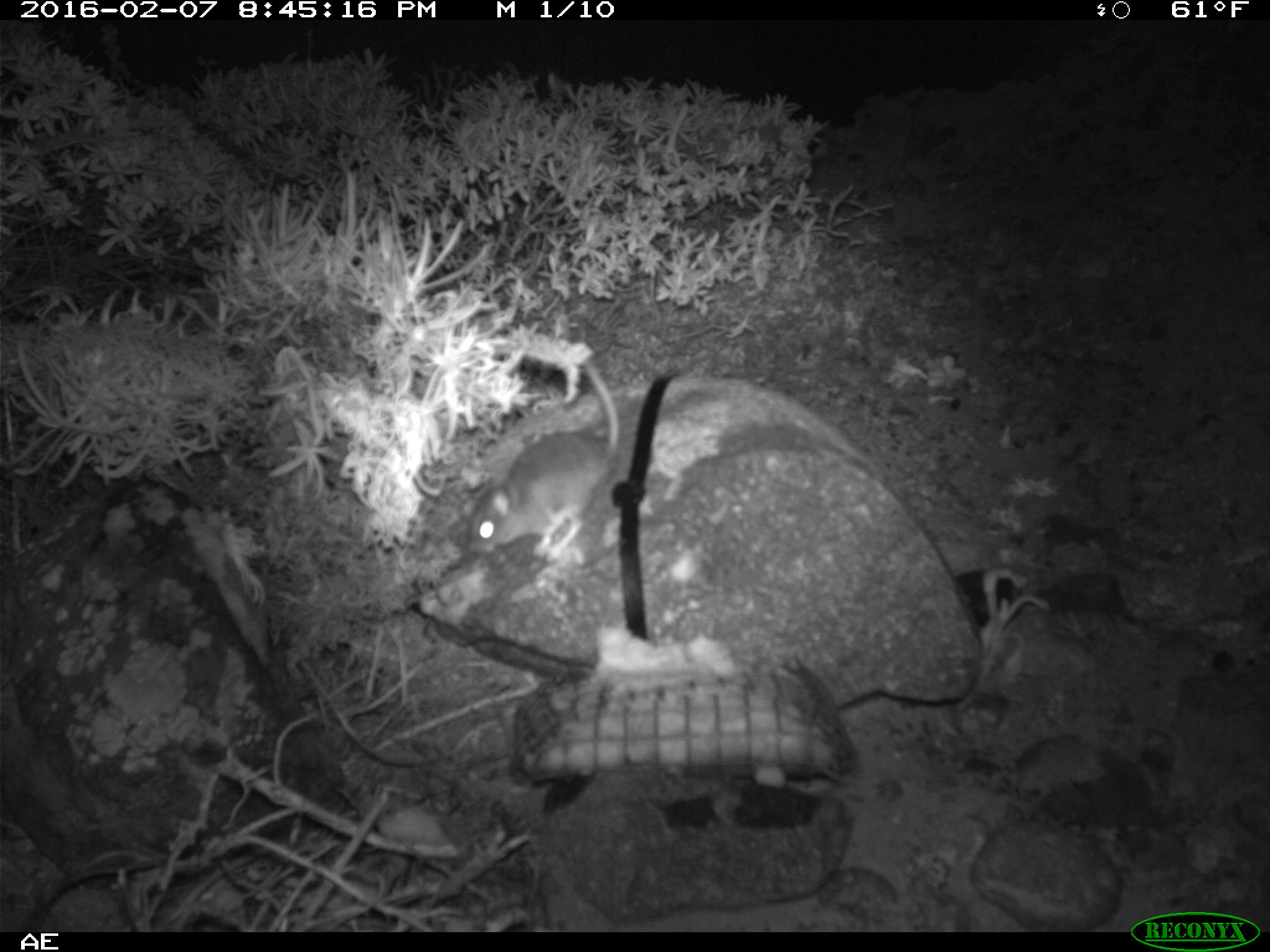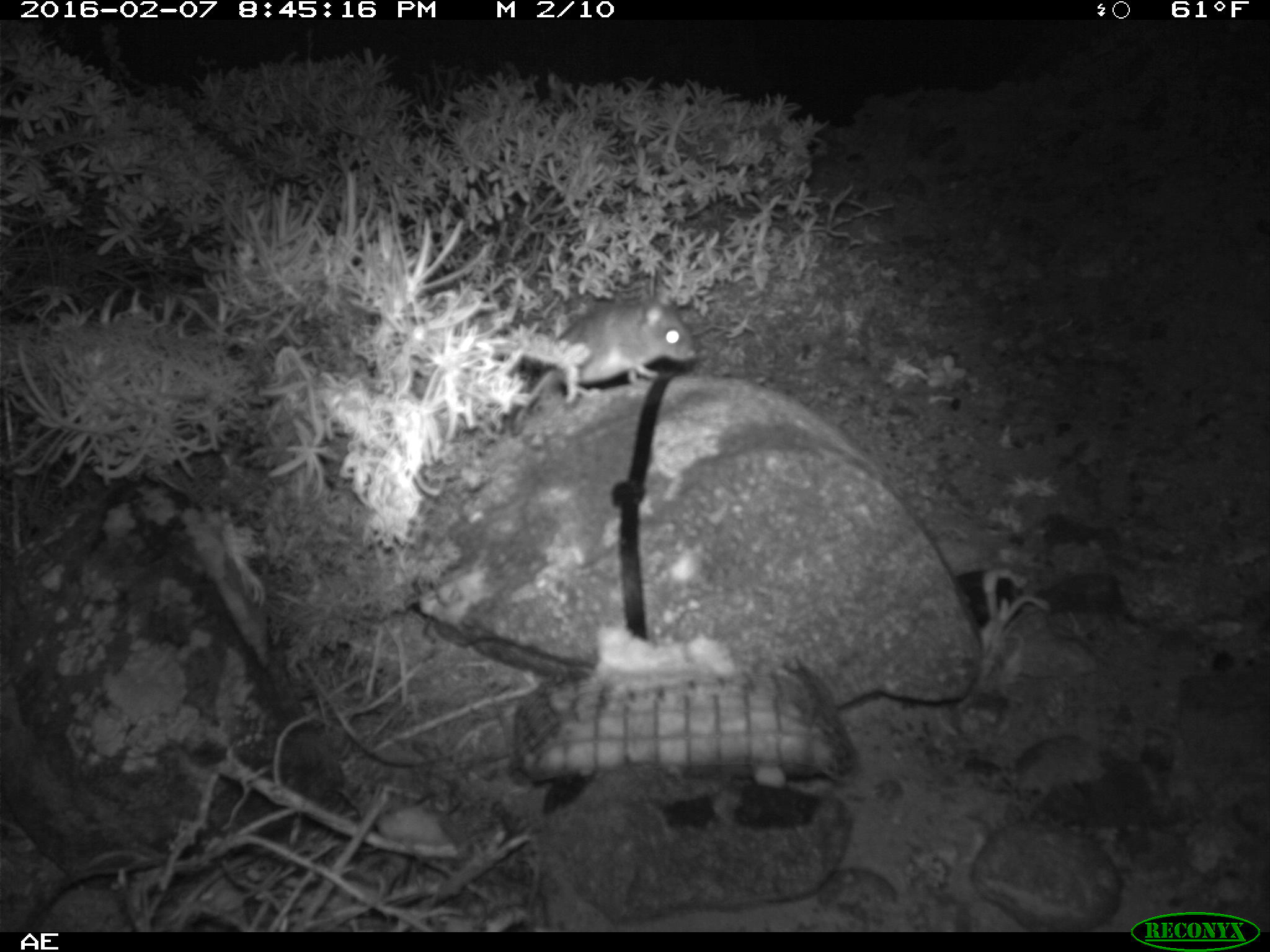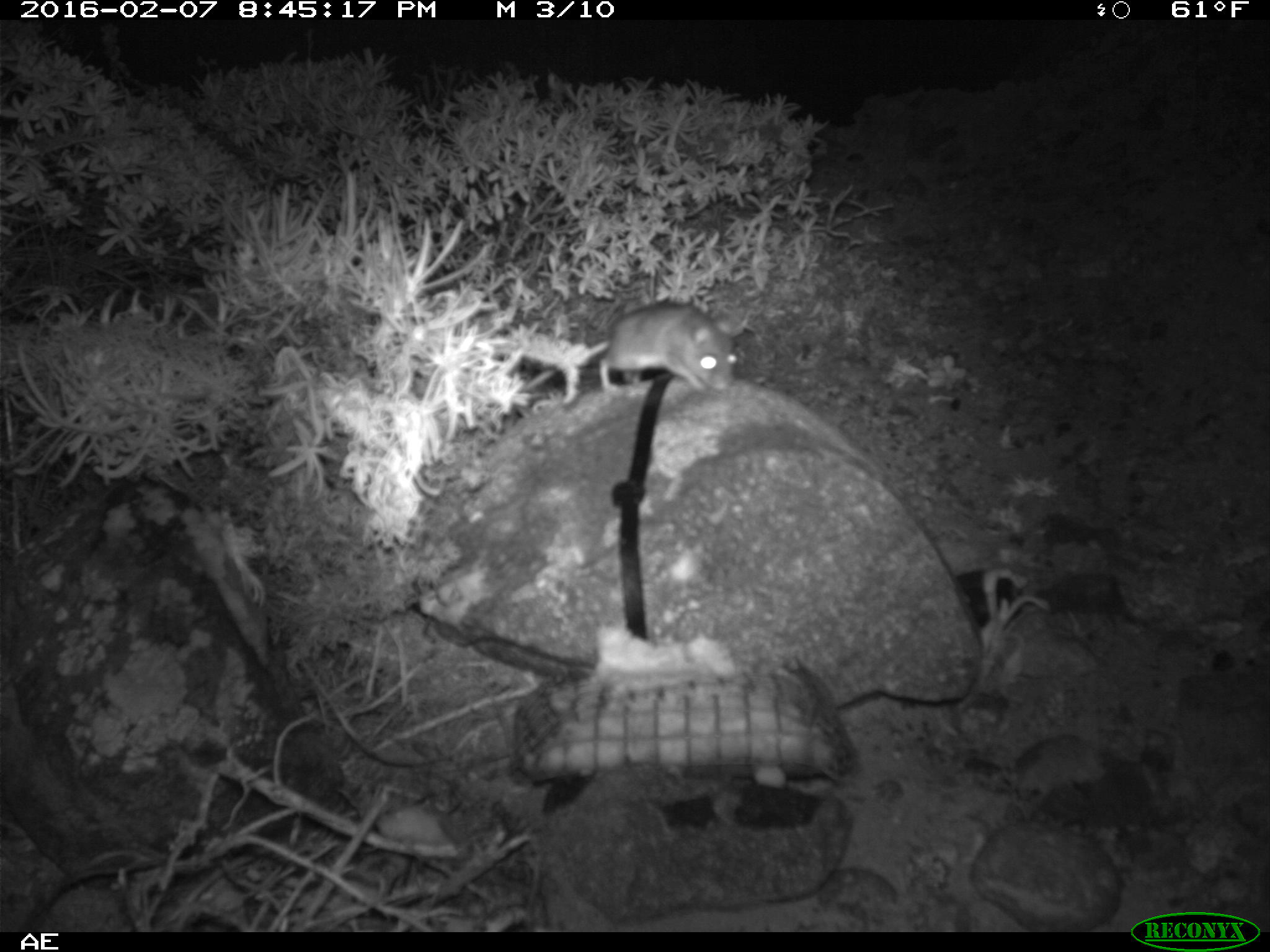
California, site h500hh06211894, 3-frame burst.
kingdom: Animalia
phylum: Chordata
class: Mammalia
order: Rodentia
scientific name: Rodentia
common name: rodent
Rodent (Rodentia).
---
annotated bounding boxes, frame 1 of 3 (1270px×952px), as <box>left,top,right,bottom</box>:
rodent: <box>464,352,620,554</box>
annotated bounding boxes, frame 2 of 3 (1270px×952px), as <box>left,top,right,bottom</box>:
rodent: <box>509,291,698,432</box>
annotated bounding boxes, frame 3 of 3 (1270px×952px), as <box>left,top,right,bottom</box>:
rodent: <box>516,302,736,395</box>